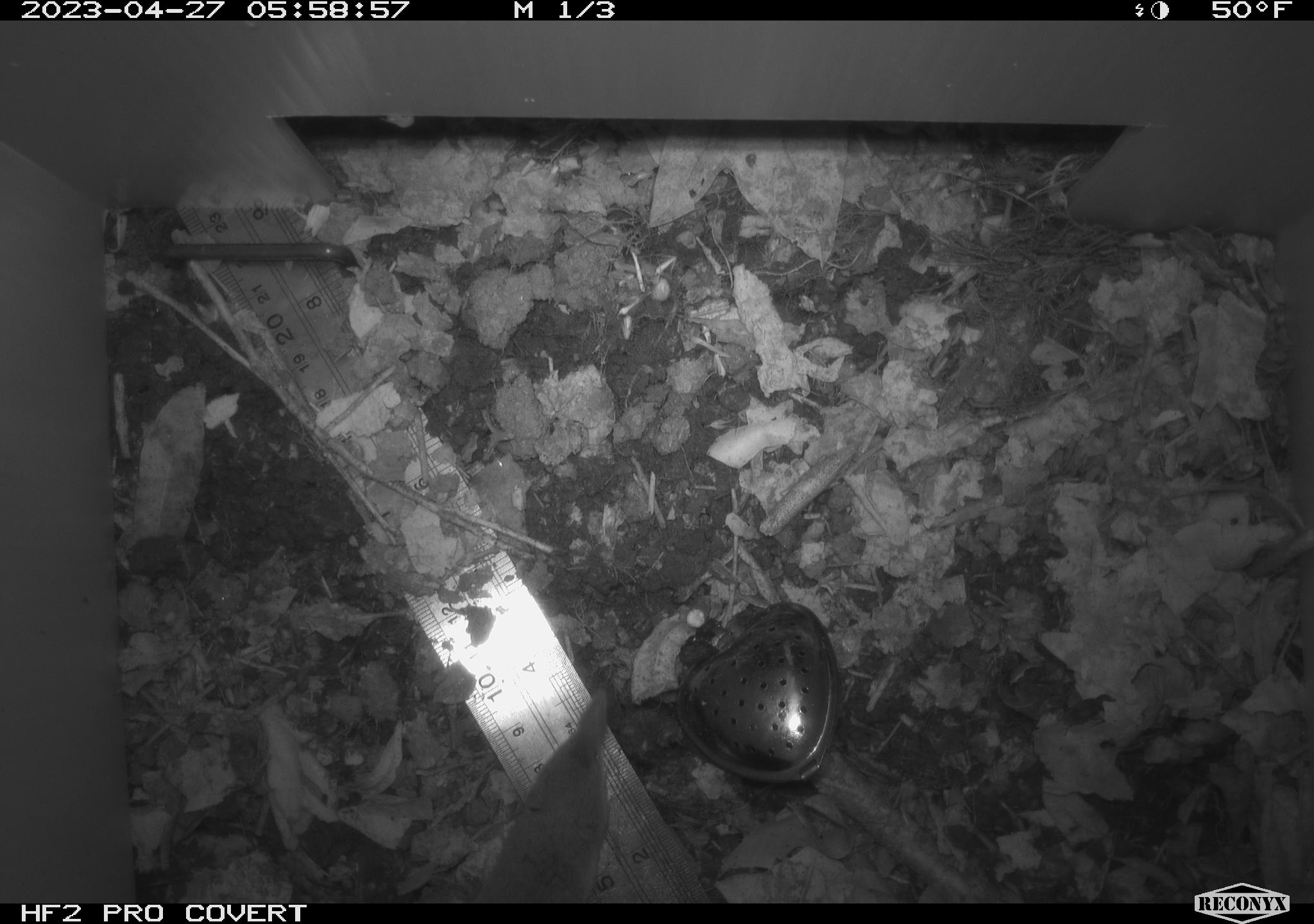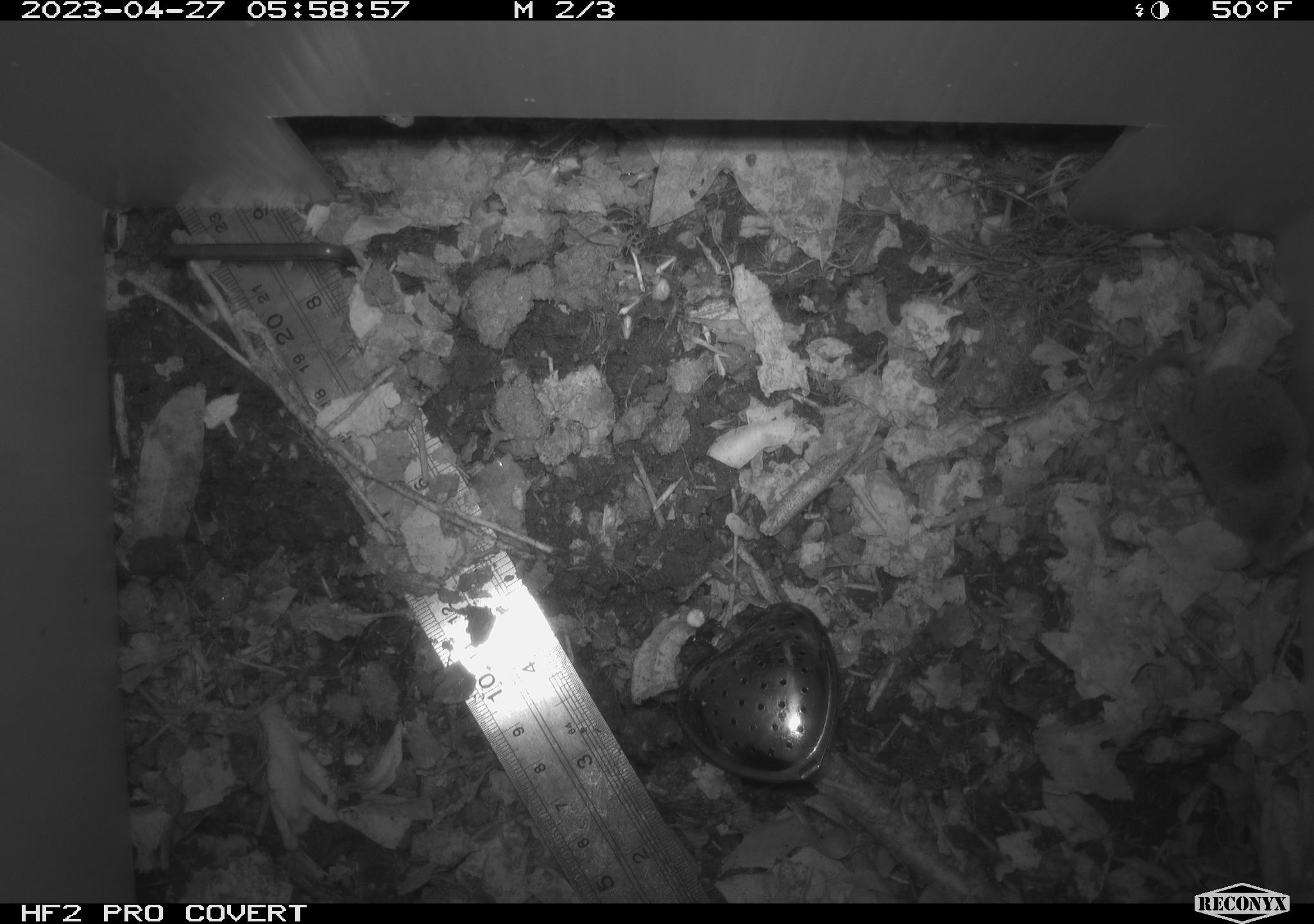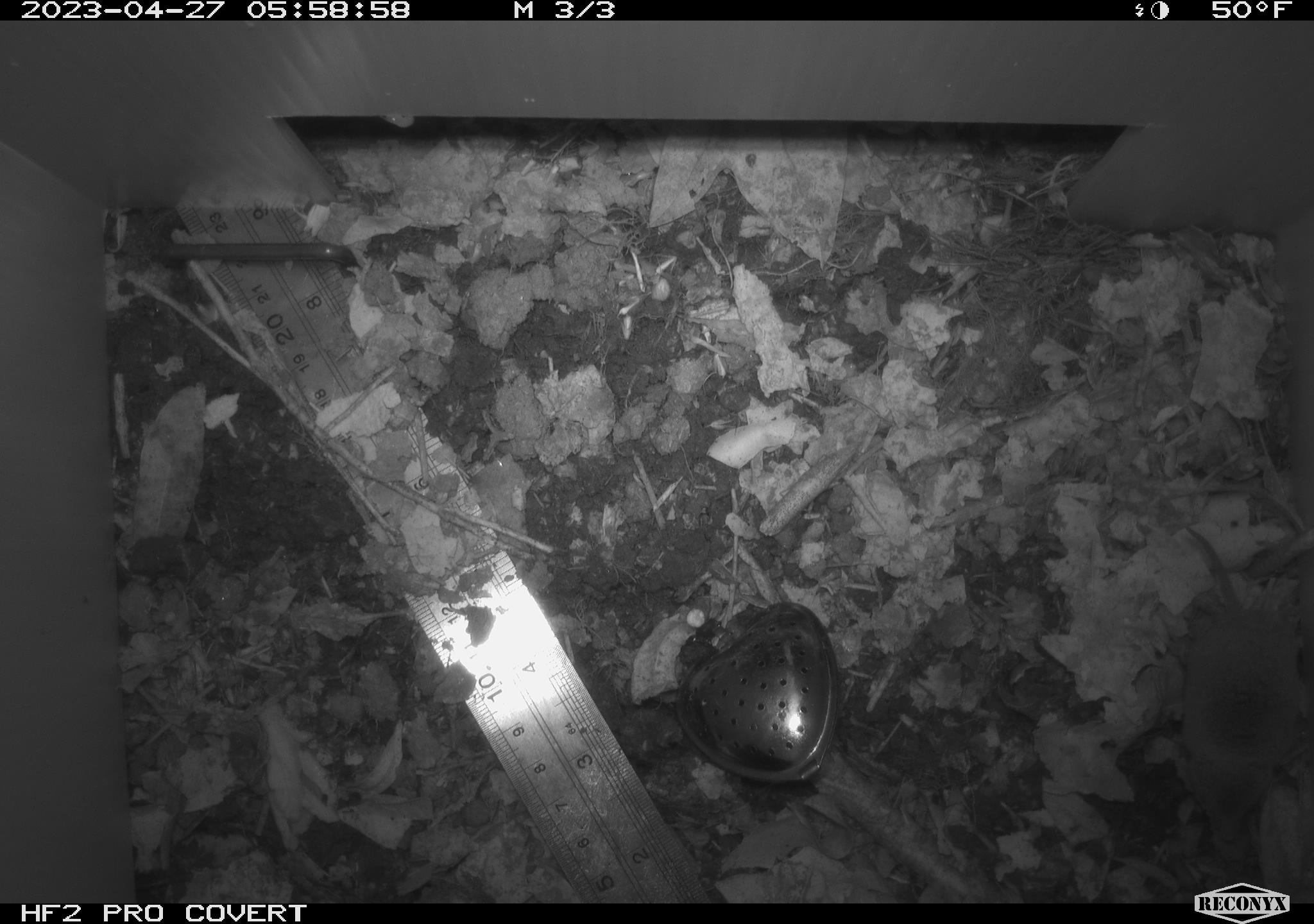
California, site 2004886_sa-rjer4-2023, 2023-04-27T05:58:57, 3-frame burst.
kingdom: Animalia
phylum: Chordata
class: Mammalia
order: Eulipotyphla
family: Soricidae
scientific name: Soricidae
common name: shrews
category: soricidae family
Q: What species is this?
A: Soricidae family (shrews) (Soricidae).